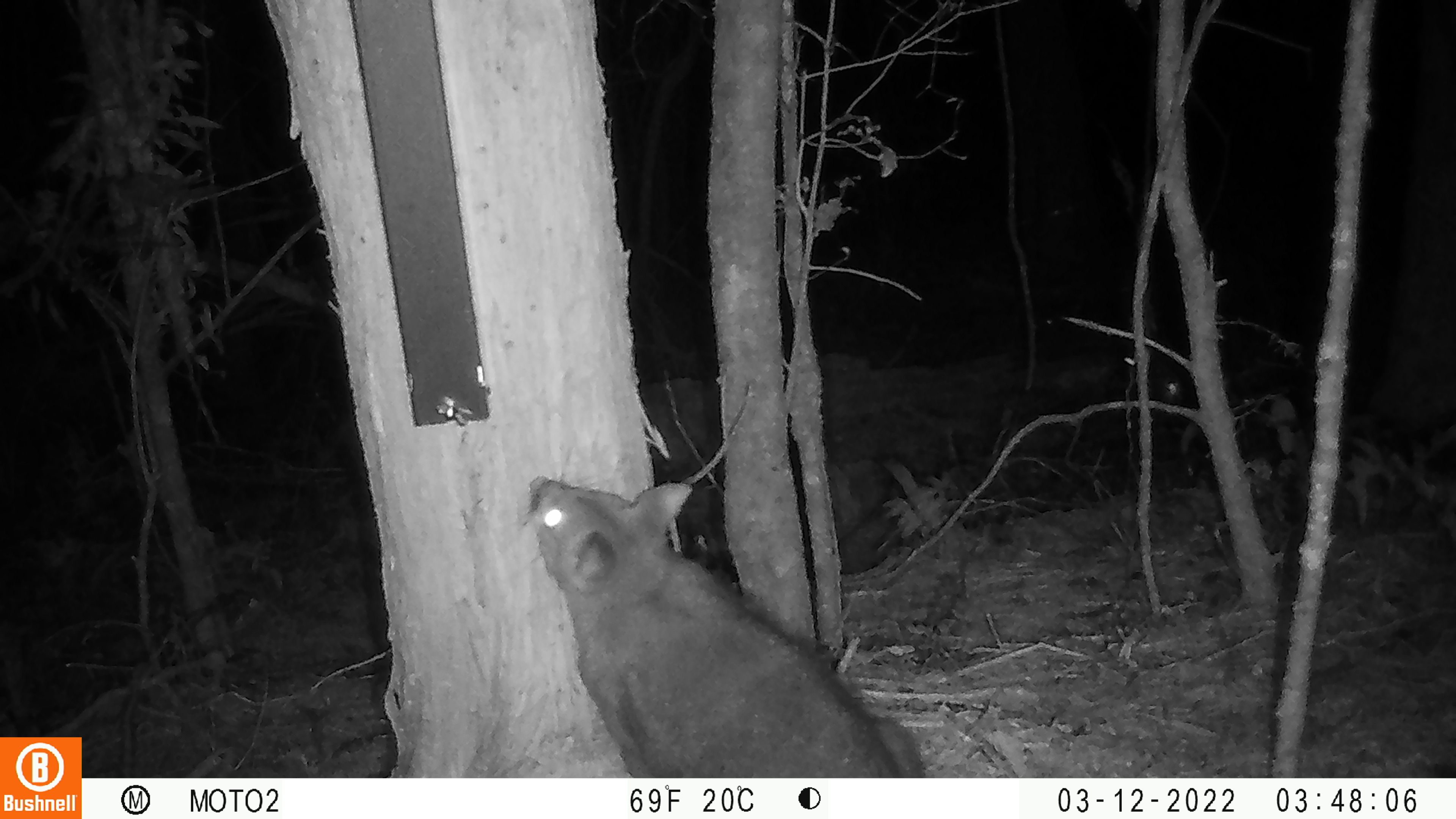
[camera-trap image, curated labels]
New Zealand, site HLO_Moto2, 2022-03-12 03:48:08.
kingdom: Animalia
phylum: Chordata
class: Mammalia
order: Diprotodontia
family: Phalangeridae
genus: Trichosurus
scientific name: Trichosurus vulpecula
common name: common brushtail possum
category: possum